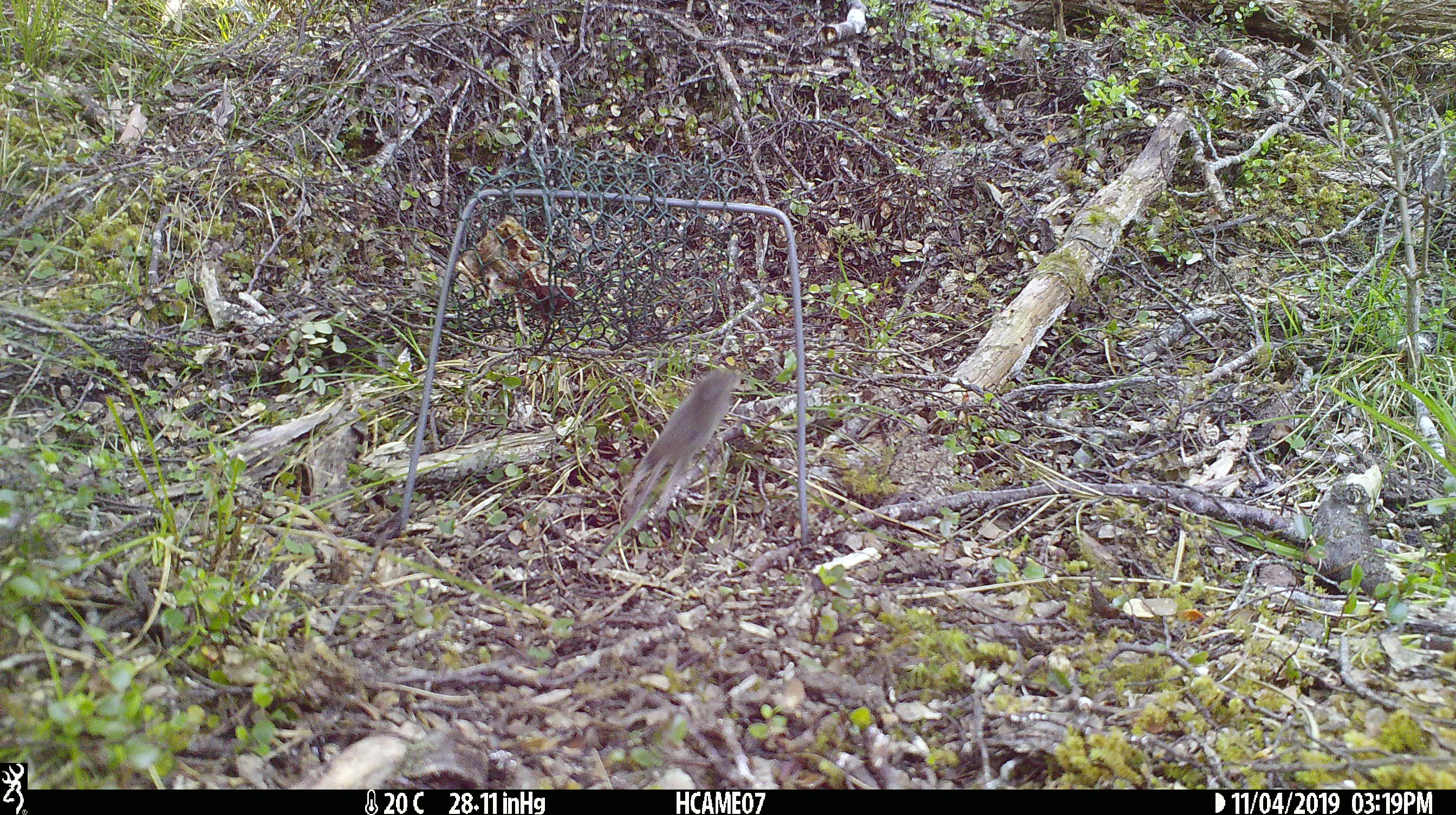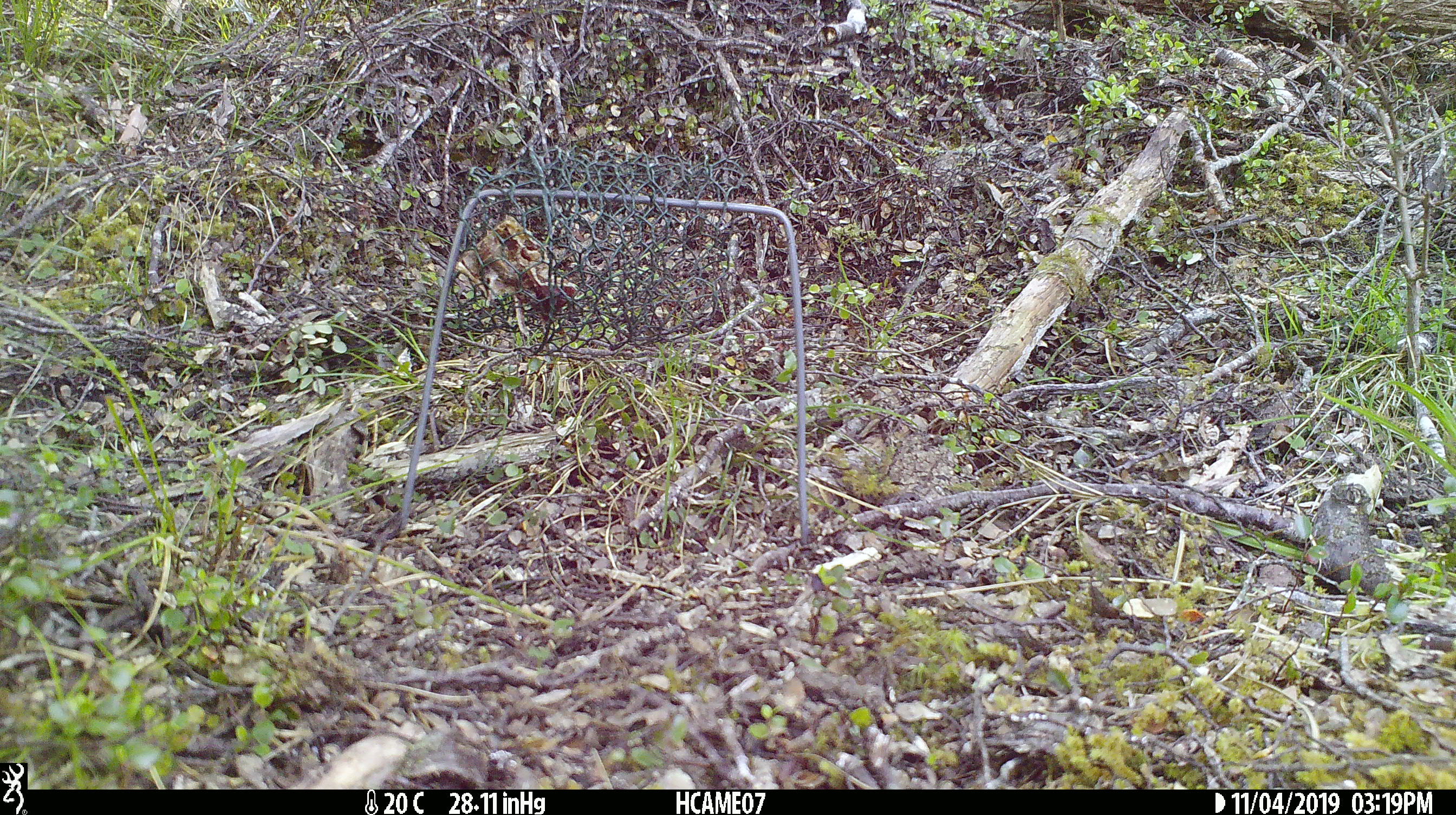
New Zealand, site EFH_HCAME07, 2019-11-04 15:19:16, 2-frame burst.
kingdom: Animalia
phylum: Chordata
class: Mammalia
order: Rodentia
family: Muridae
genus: Mus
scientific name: Mus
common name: mouse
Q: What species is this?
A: Mouse (Mus).